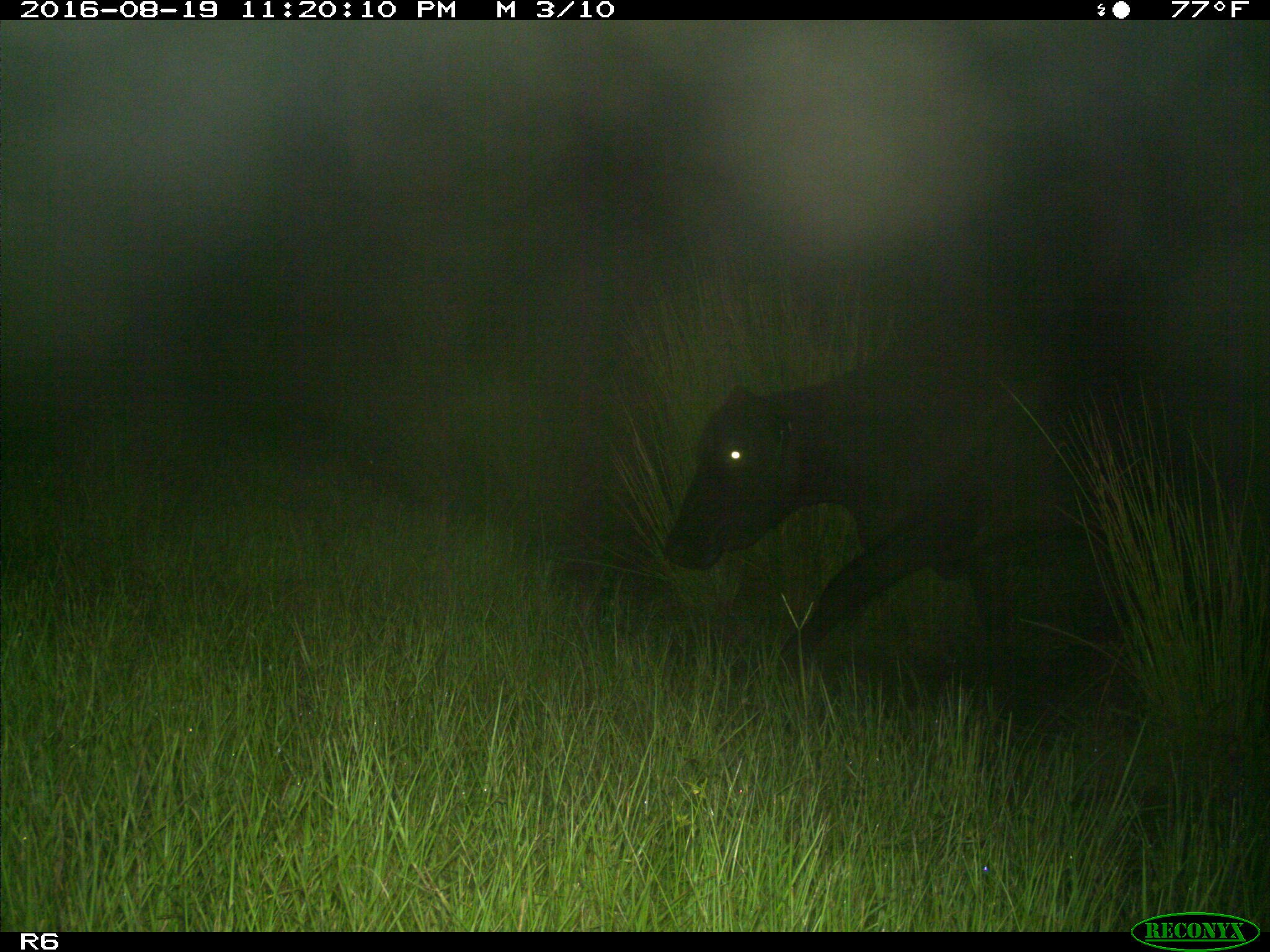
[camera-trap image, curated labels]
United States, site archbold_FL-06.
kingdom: Animalia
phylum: Chordata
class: Mammalia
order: Artiodactyla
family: Bovidae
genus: Bos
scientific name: Bos taurus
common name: domestic cow